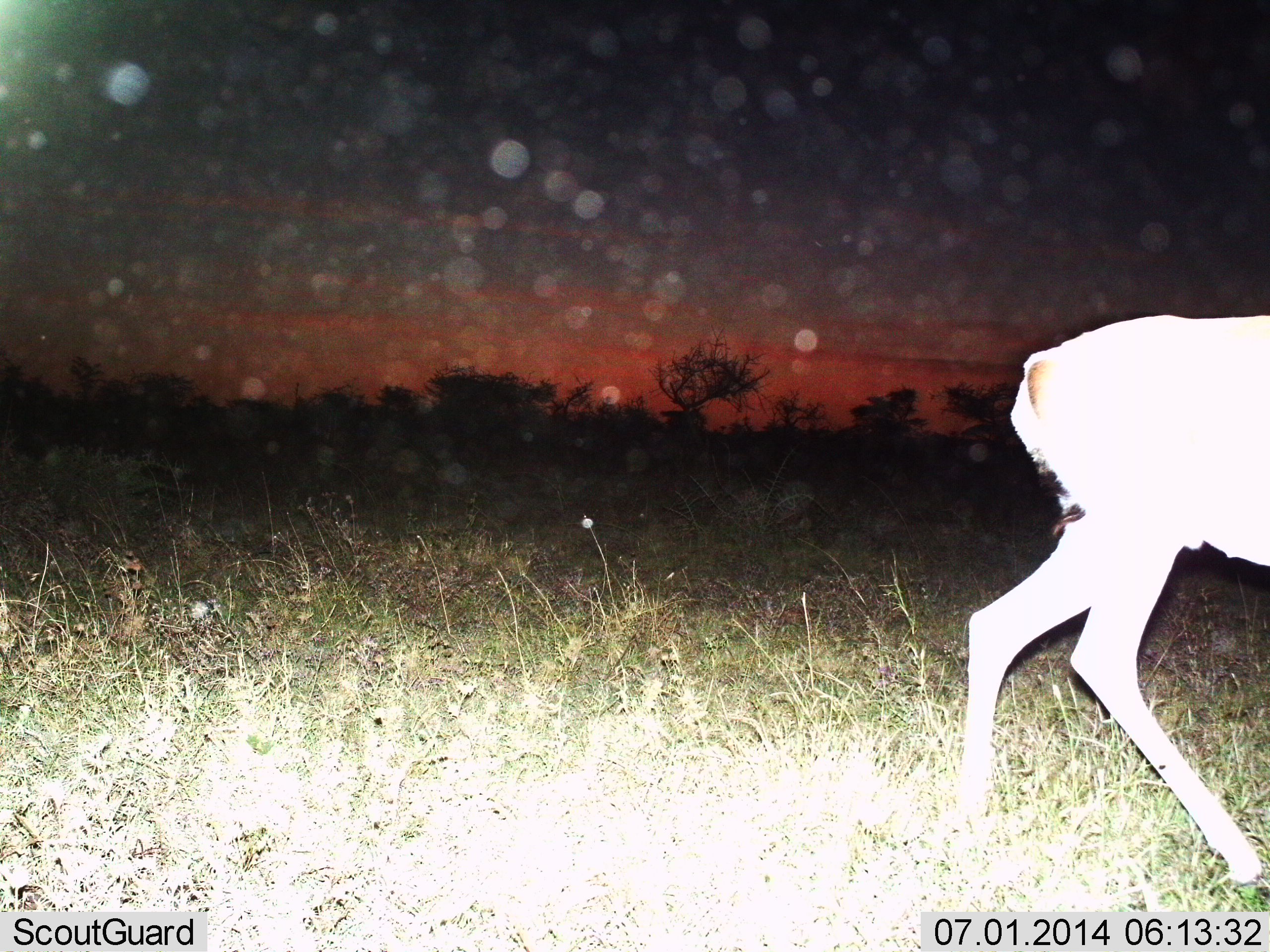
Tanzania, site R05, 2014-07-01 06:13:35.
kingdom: Animalia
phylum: Chordata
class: Mammalia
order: Artiodactyla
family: Bovidae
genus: Nanger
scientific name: Nanger granti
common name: grant's gazelle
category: gazellegrants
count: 1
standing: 10%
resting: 0%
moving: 90%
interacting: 0%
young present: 0%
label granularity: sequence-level